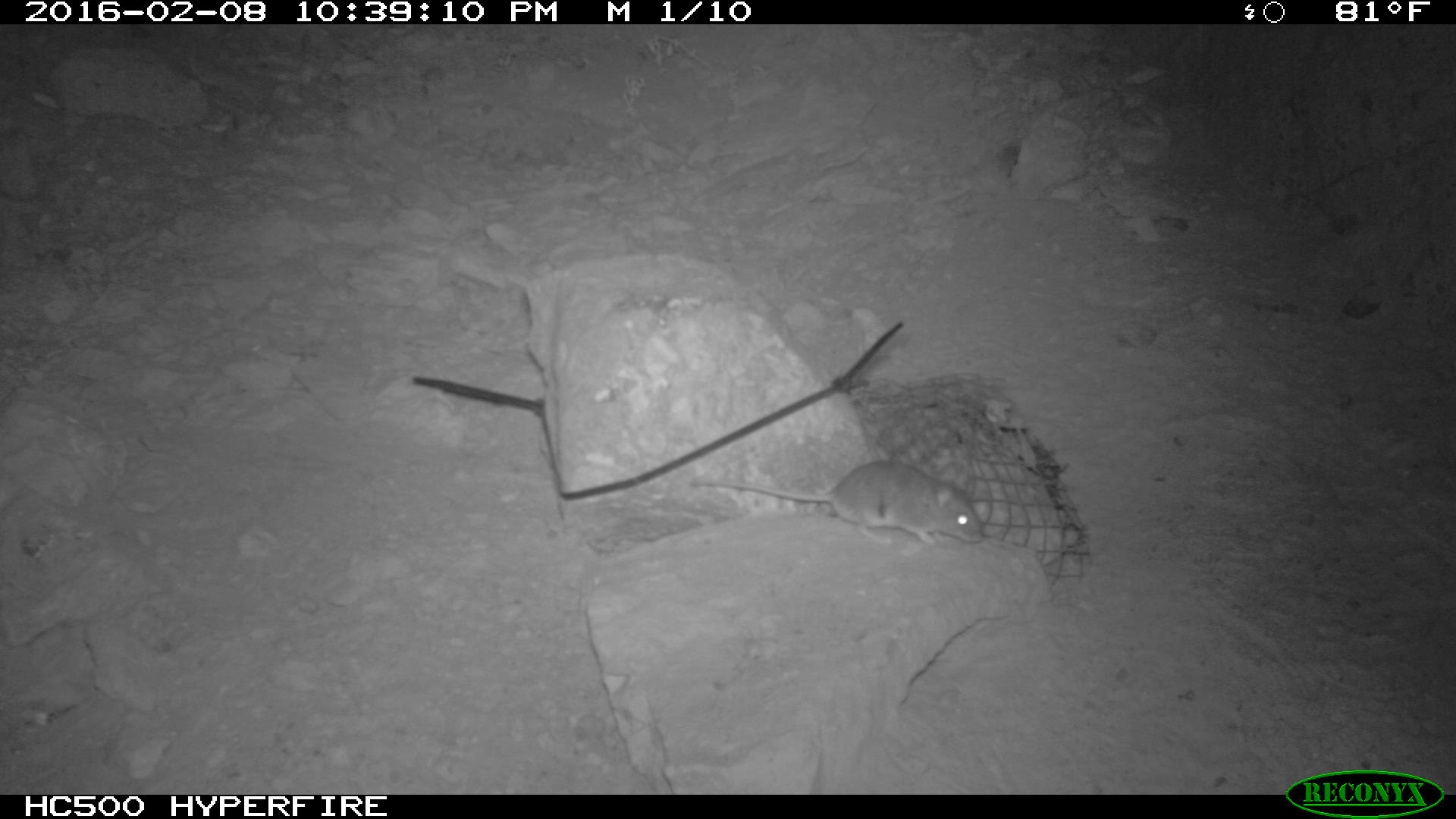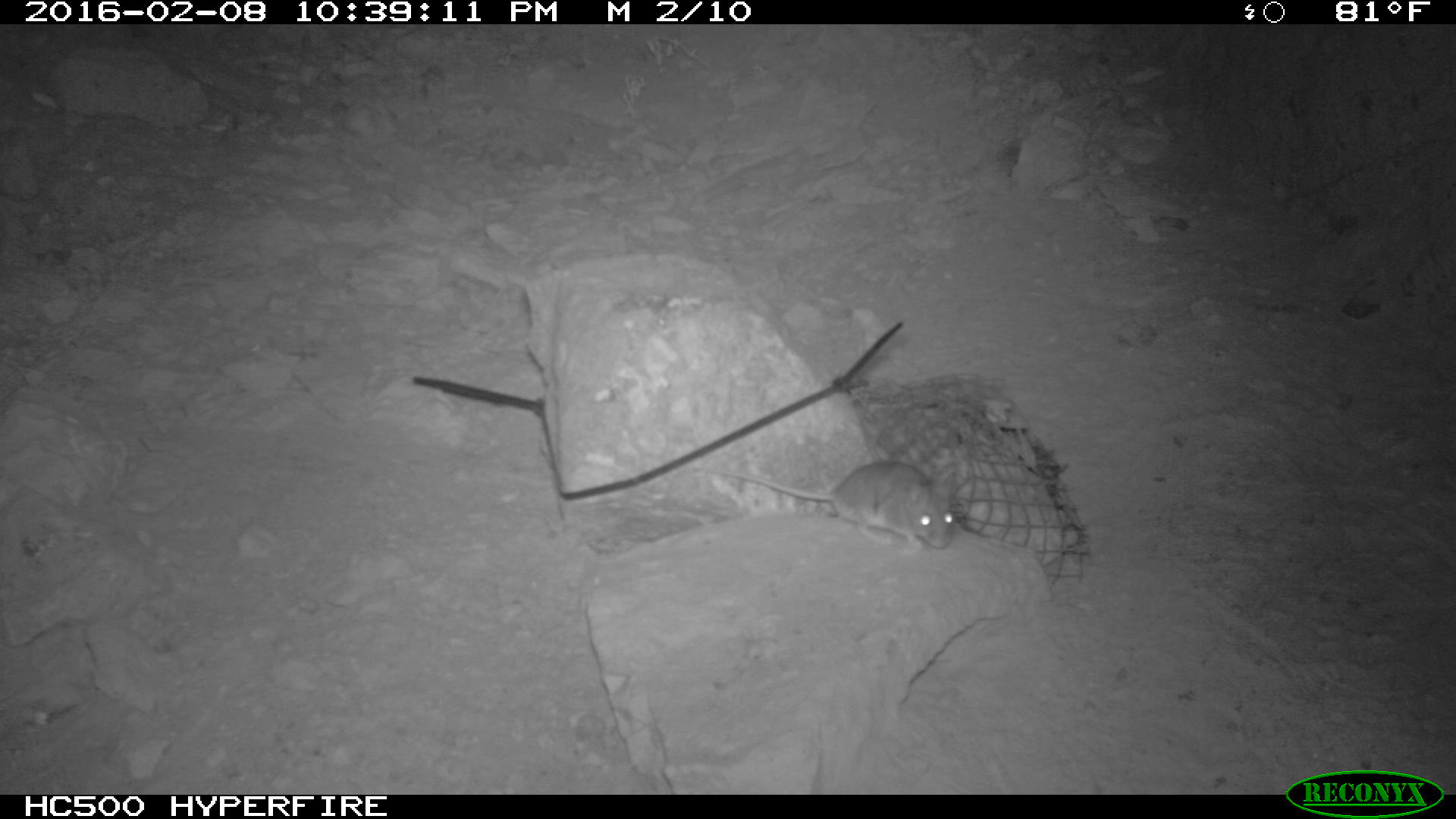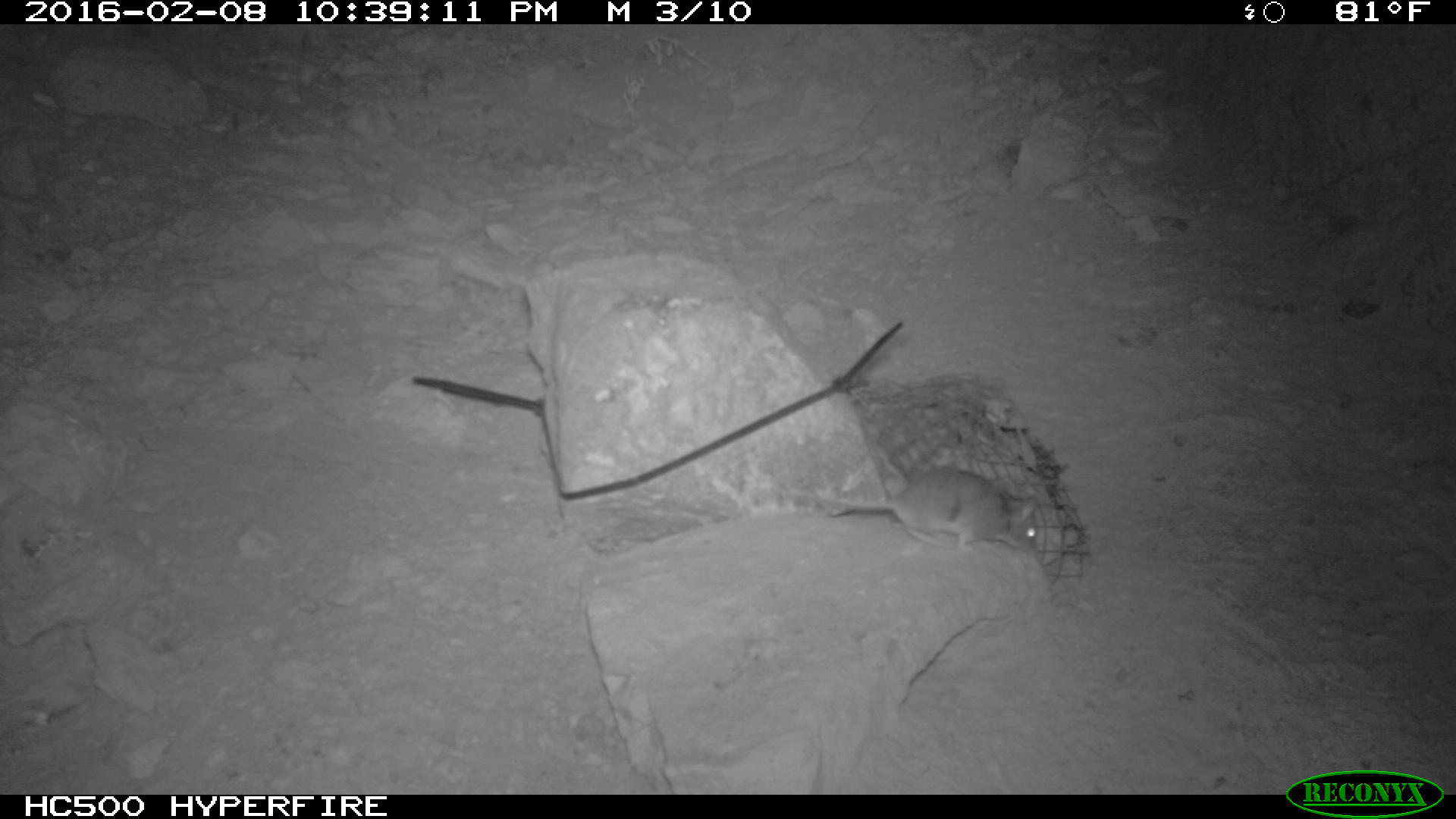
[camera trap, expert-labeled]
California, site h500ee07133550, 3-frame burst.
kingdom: Animalia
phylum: Chordata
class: Mammalia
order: Rodentia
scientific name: Rodentia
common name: rodent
Rodent (Rodentia).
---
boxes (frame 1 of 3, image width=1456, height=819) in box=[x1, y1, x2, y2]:
rodent: box=[689, 459, 981, 548]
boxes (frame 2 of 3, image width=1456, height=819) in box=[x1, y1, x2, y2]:
rodent: box=[692, 458, 962, 551]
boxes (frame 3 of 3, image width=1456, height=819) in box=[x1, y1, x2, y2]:
rodent: box=[786, 467, 1037, 553]